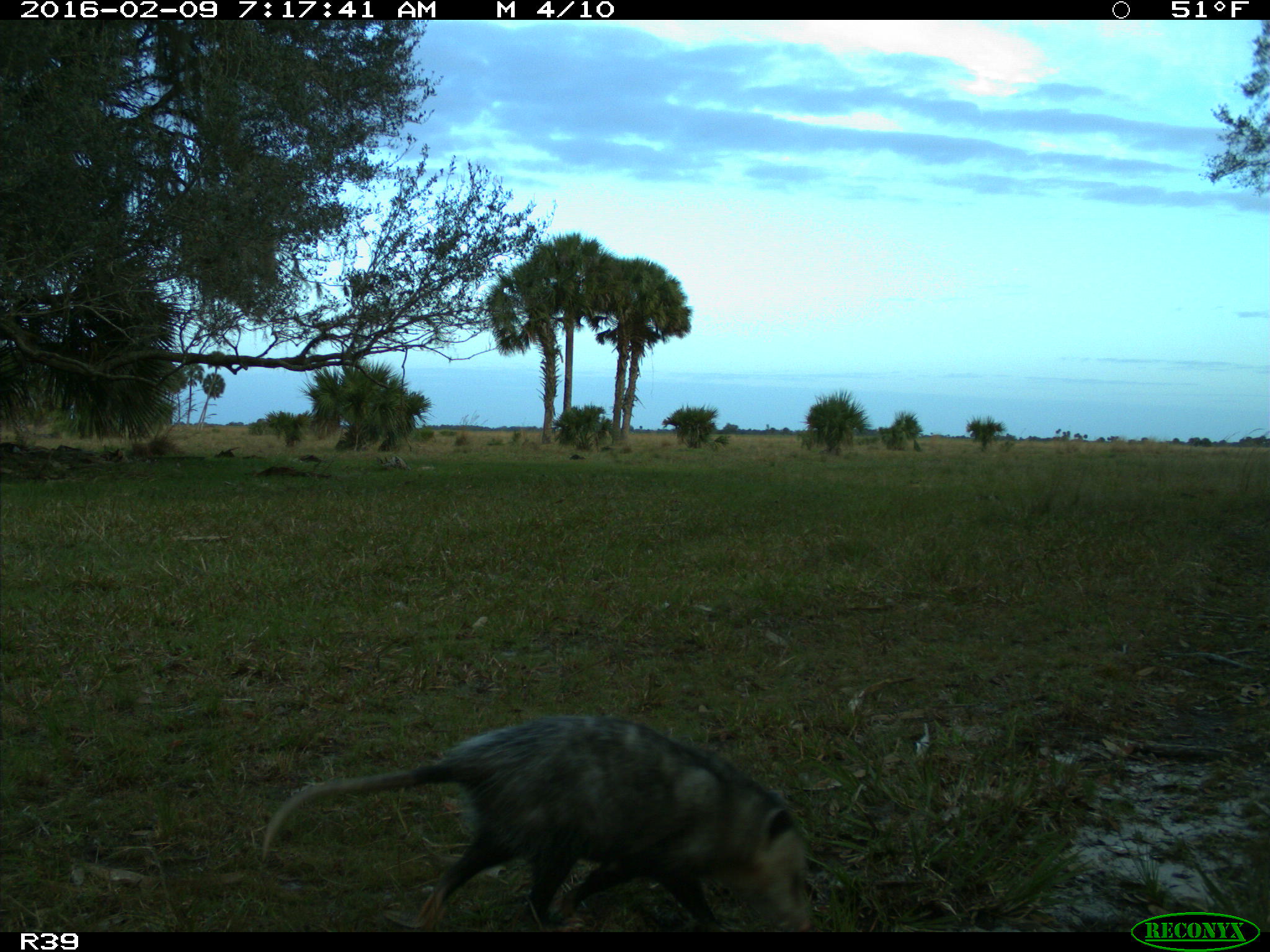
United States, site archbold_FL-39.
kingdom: Animalia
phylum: Chordata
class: Mammalia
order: Didelphimorphia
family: Didelphidae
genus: Didelphis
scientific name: Didelphis virginiana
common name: virginia opossum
Didelphis virginiana (virginia opossum).